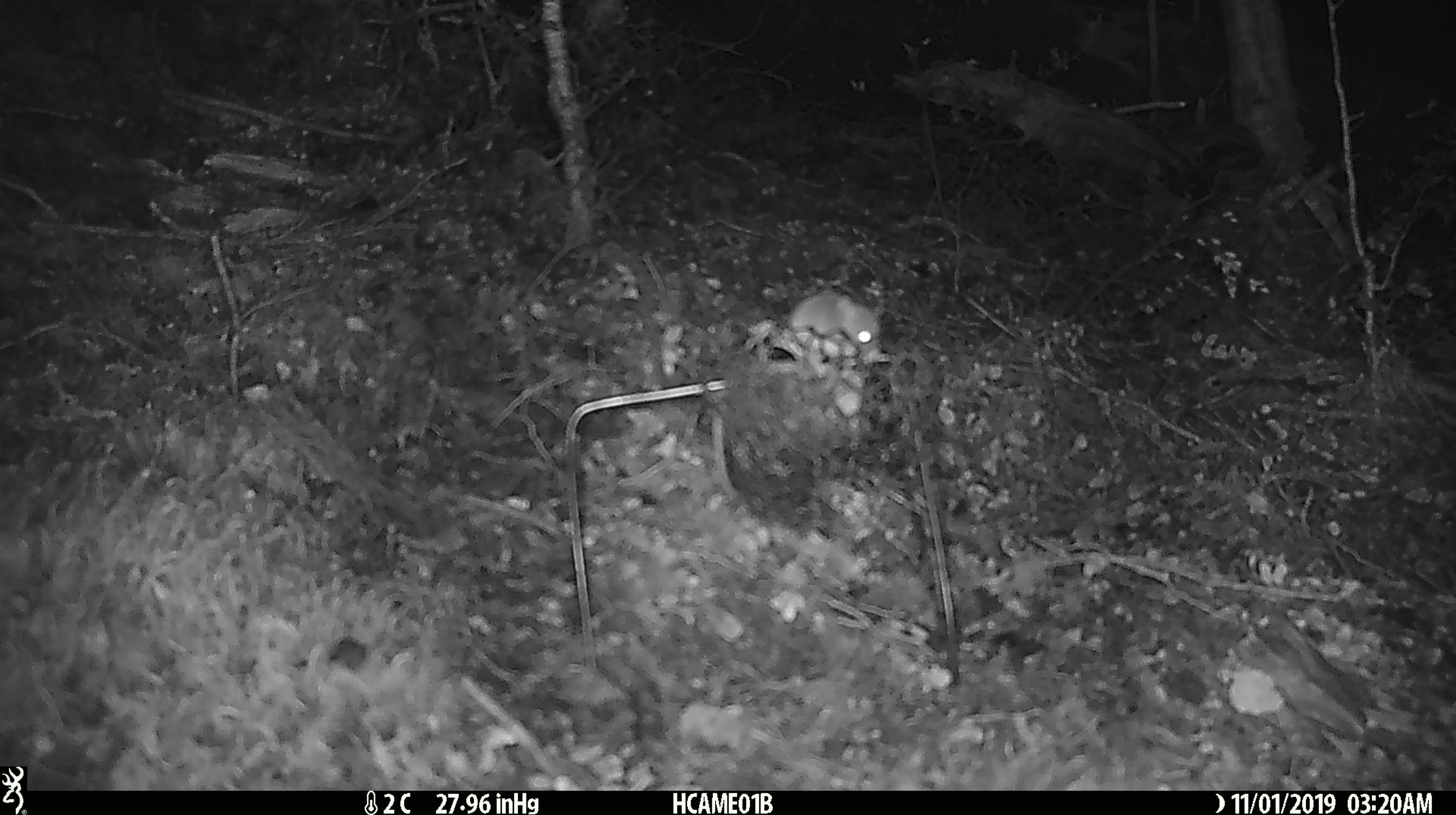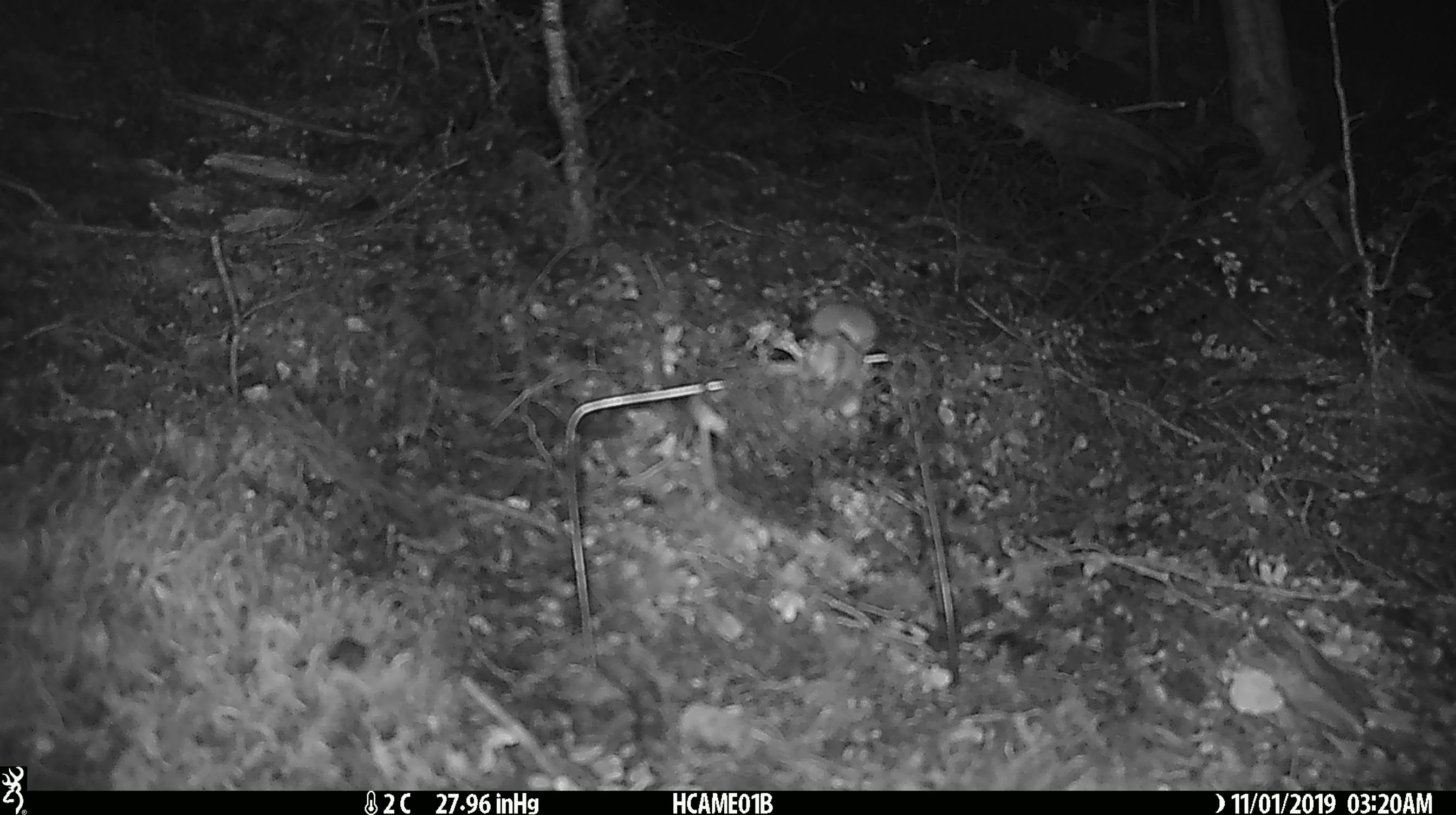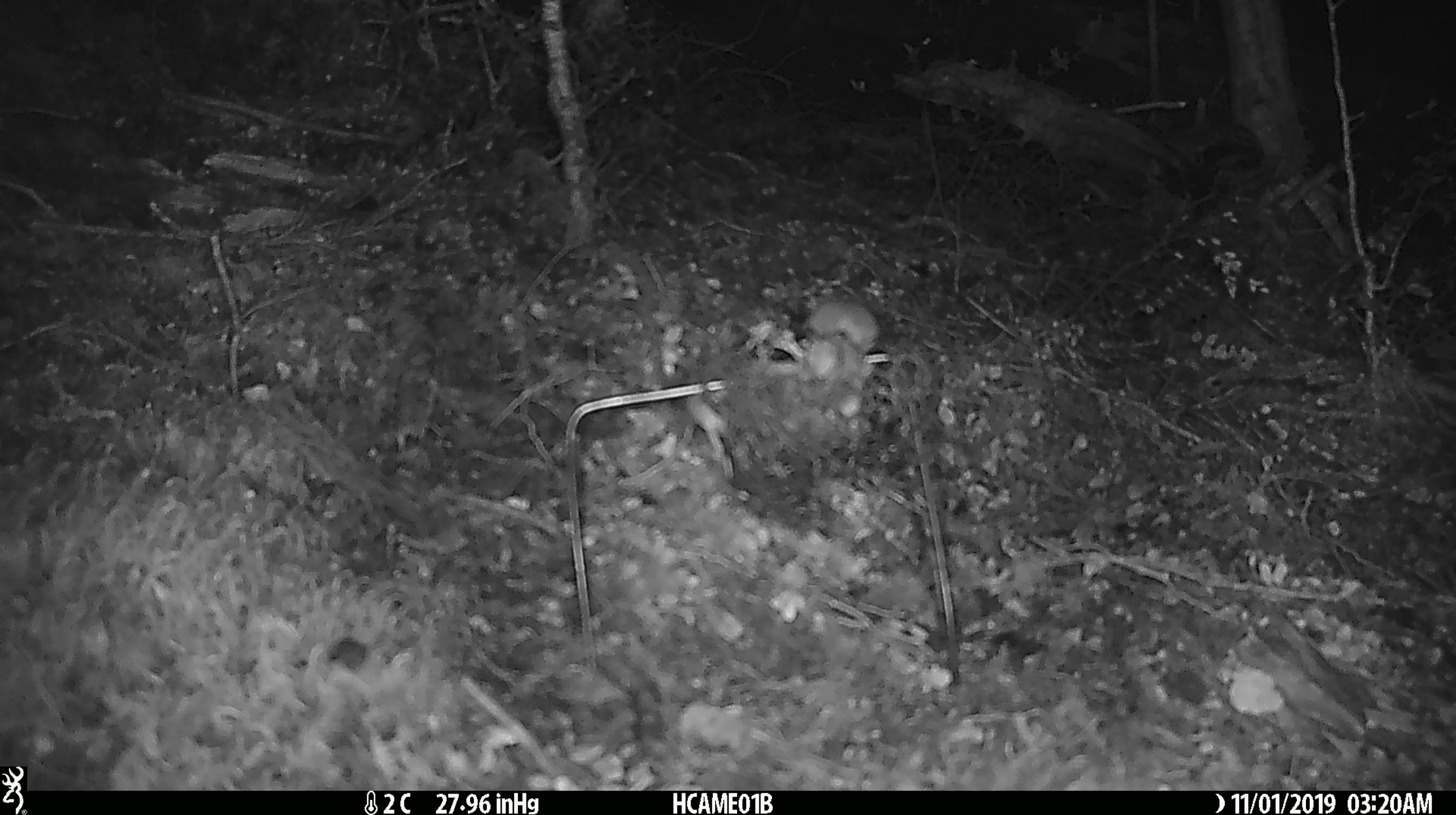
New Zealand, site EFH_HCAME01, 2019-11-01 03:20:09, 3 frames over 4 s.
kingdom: Animalia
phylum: Chordata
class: Mammalia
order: Rodentia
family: Muridae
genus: Mus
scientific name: Mus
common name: mouse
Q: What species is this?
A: Mouse (Mus).